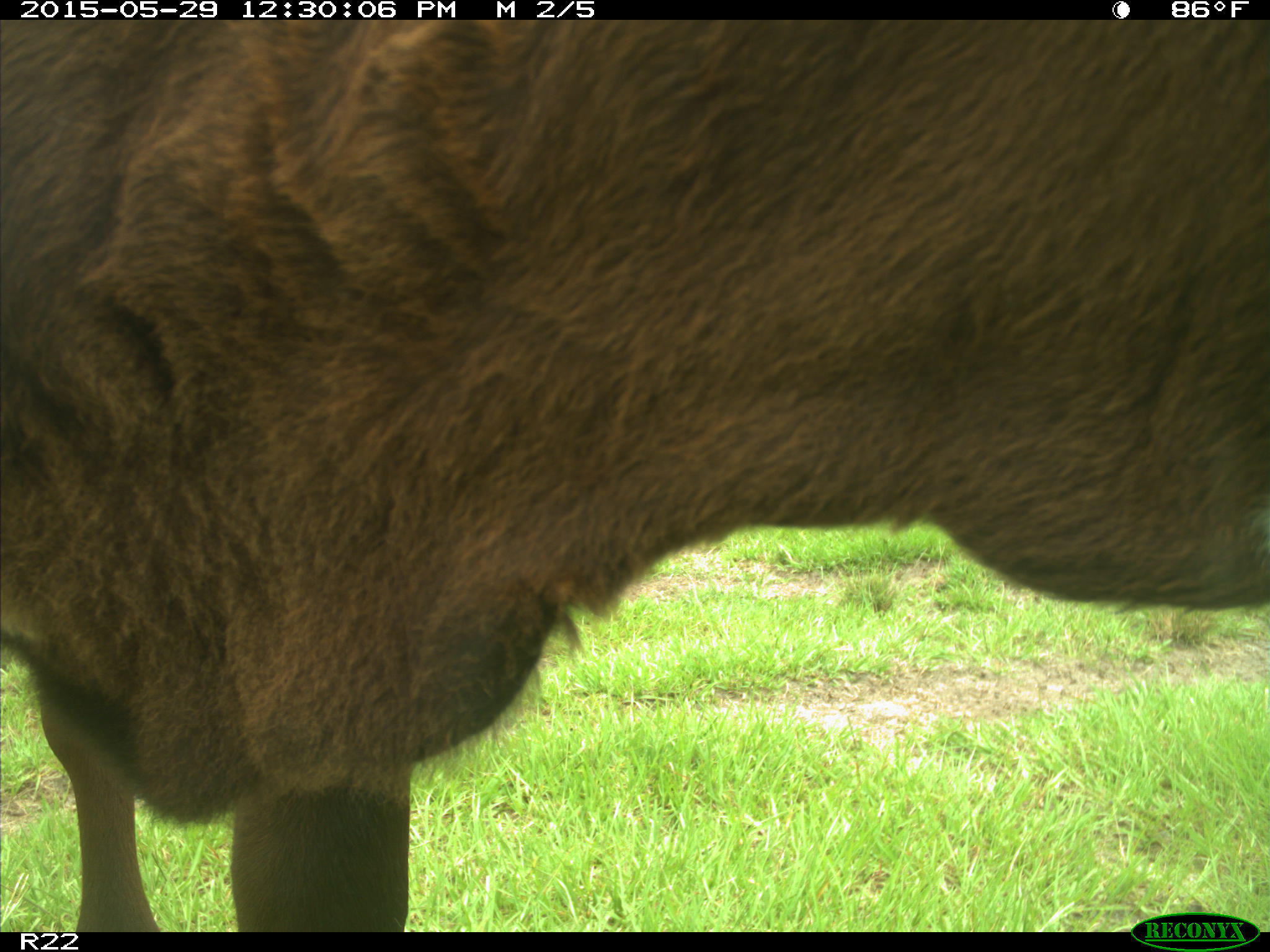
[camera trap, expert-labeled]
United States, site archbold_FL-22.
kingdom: Animalia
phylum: Chordata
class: Mammalia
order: Artiodactyla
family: Bovidae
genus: Bos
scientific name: Bos taurus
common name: domestic cow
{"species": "Bos taurus (domestic cow)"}